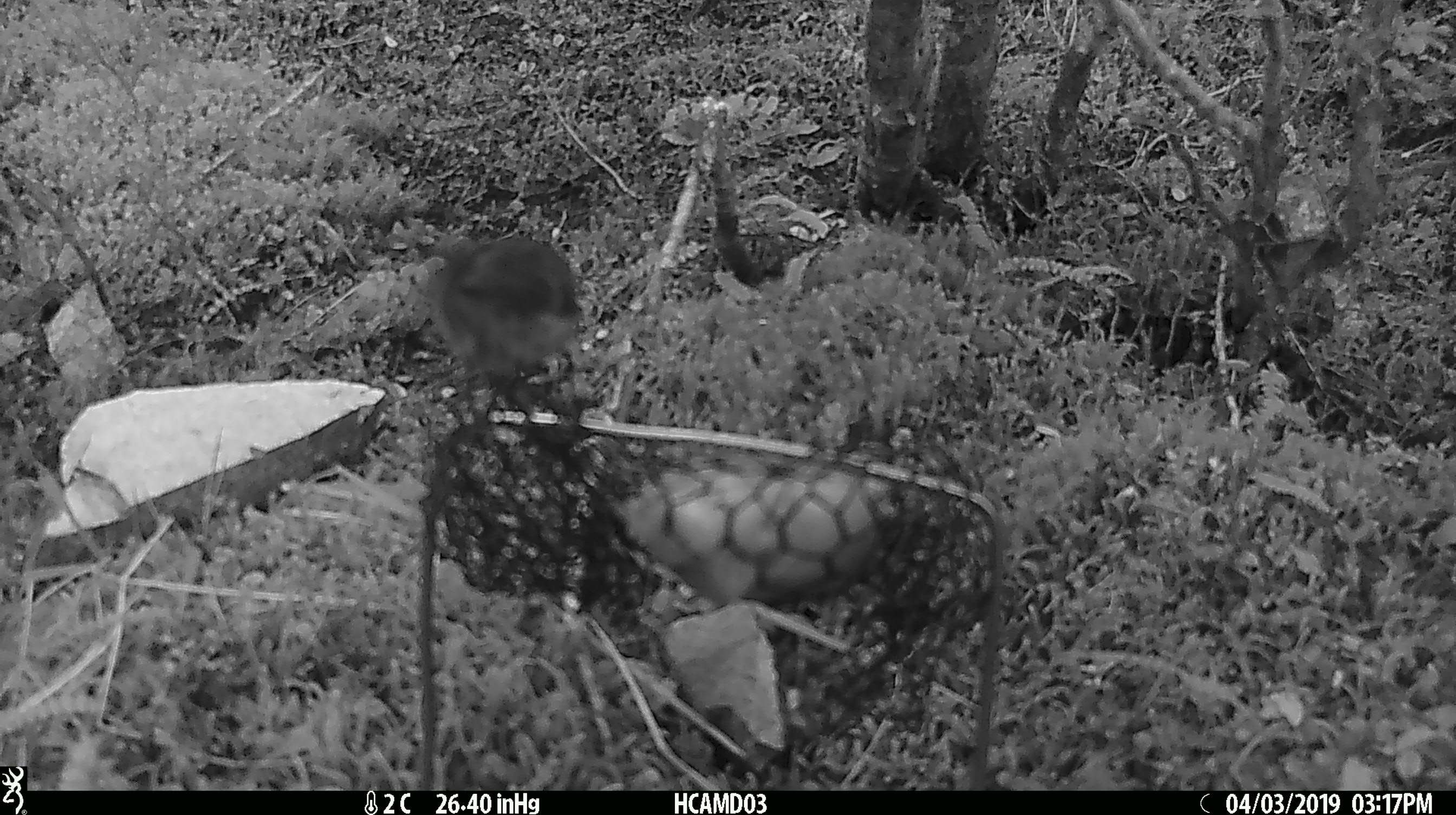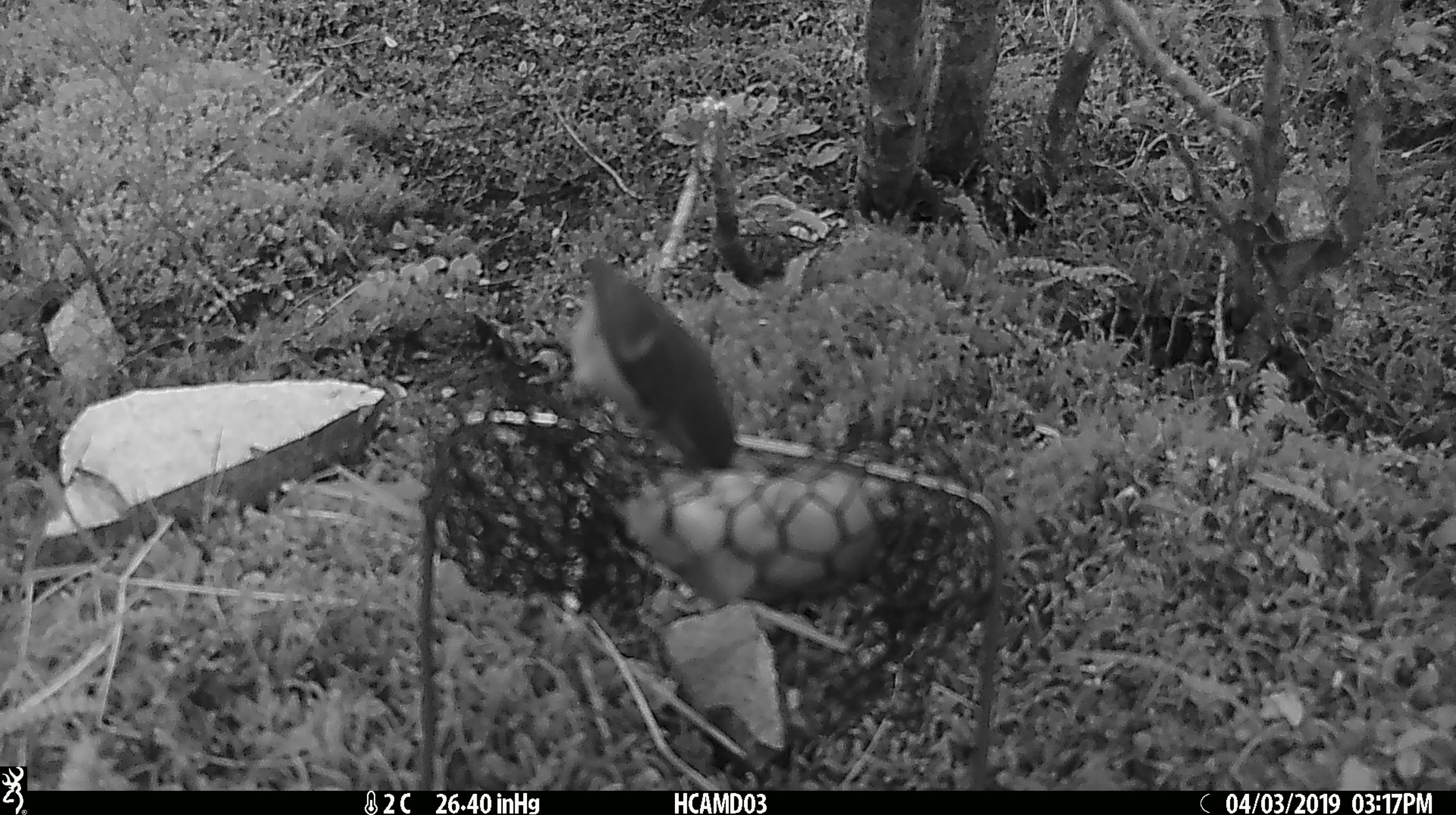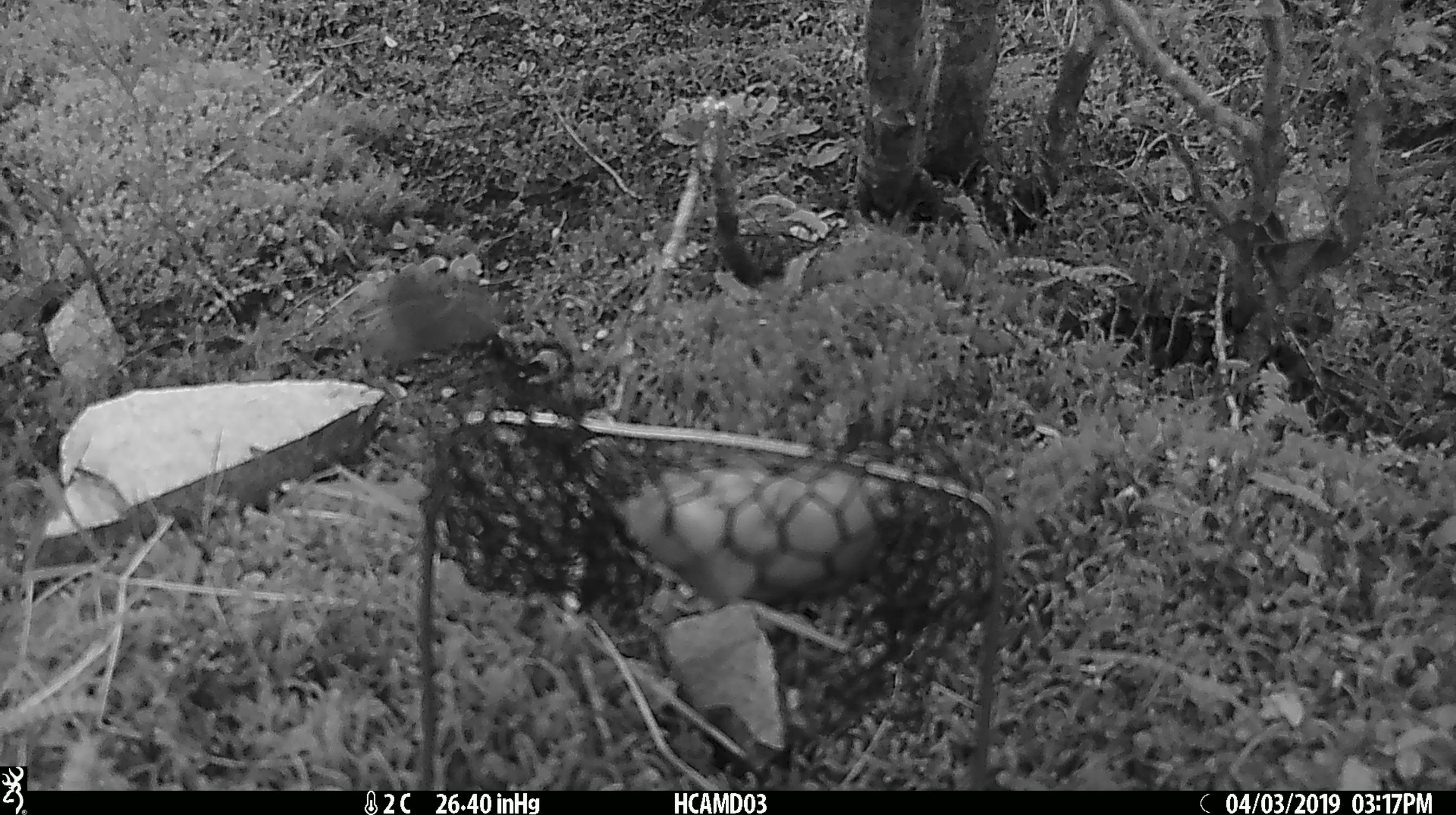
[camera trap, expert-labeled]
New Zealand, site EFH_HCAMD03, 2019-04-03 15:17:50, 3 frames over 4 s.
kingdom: Animalia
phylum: Chordata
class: Aves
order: Passeriformes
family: Acanthisittidae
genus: Acanthisitta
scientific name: Acanthisitta chloris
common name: rifleman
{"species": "rifleman (Acanthisitta chloris)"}